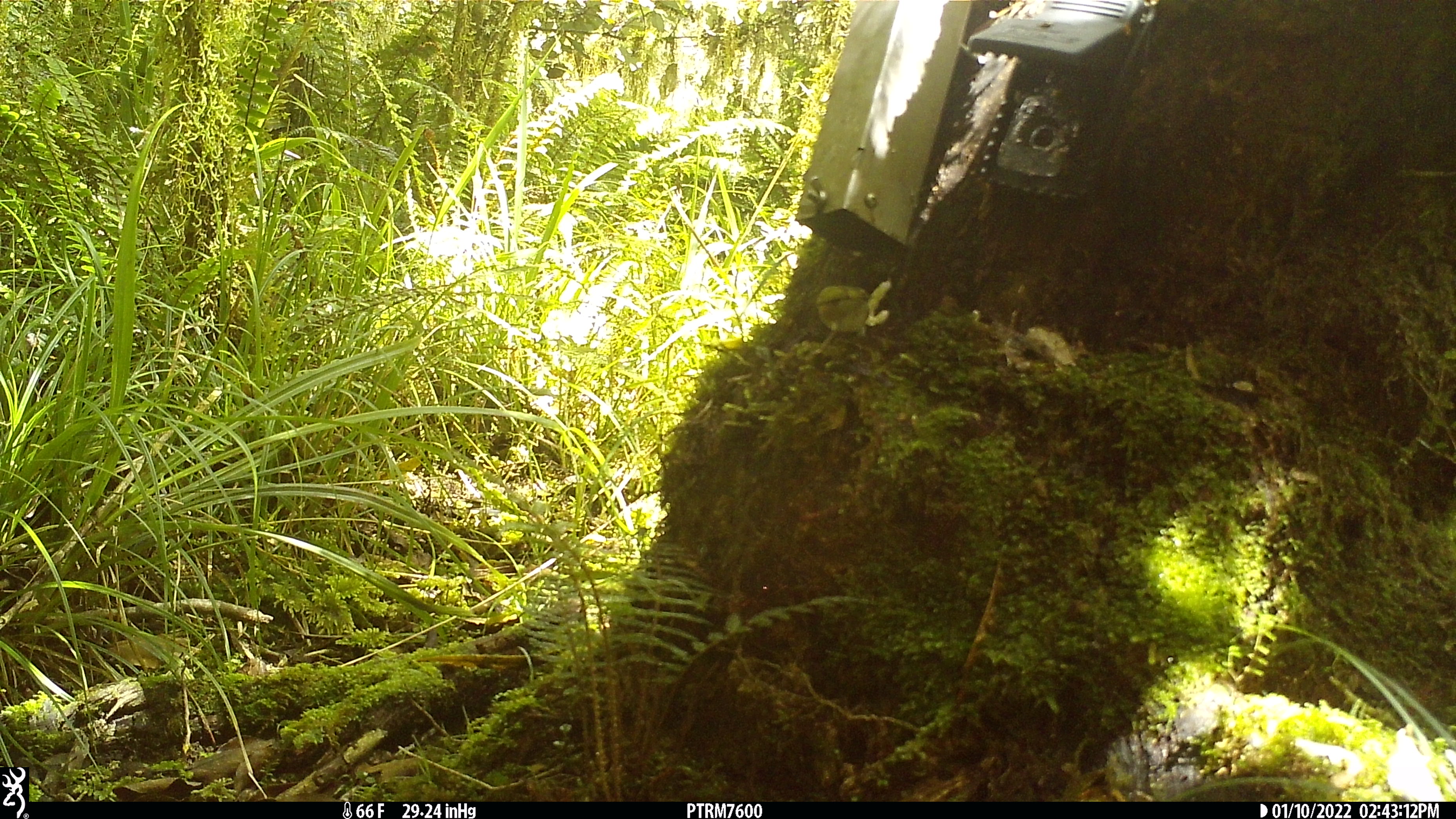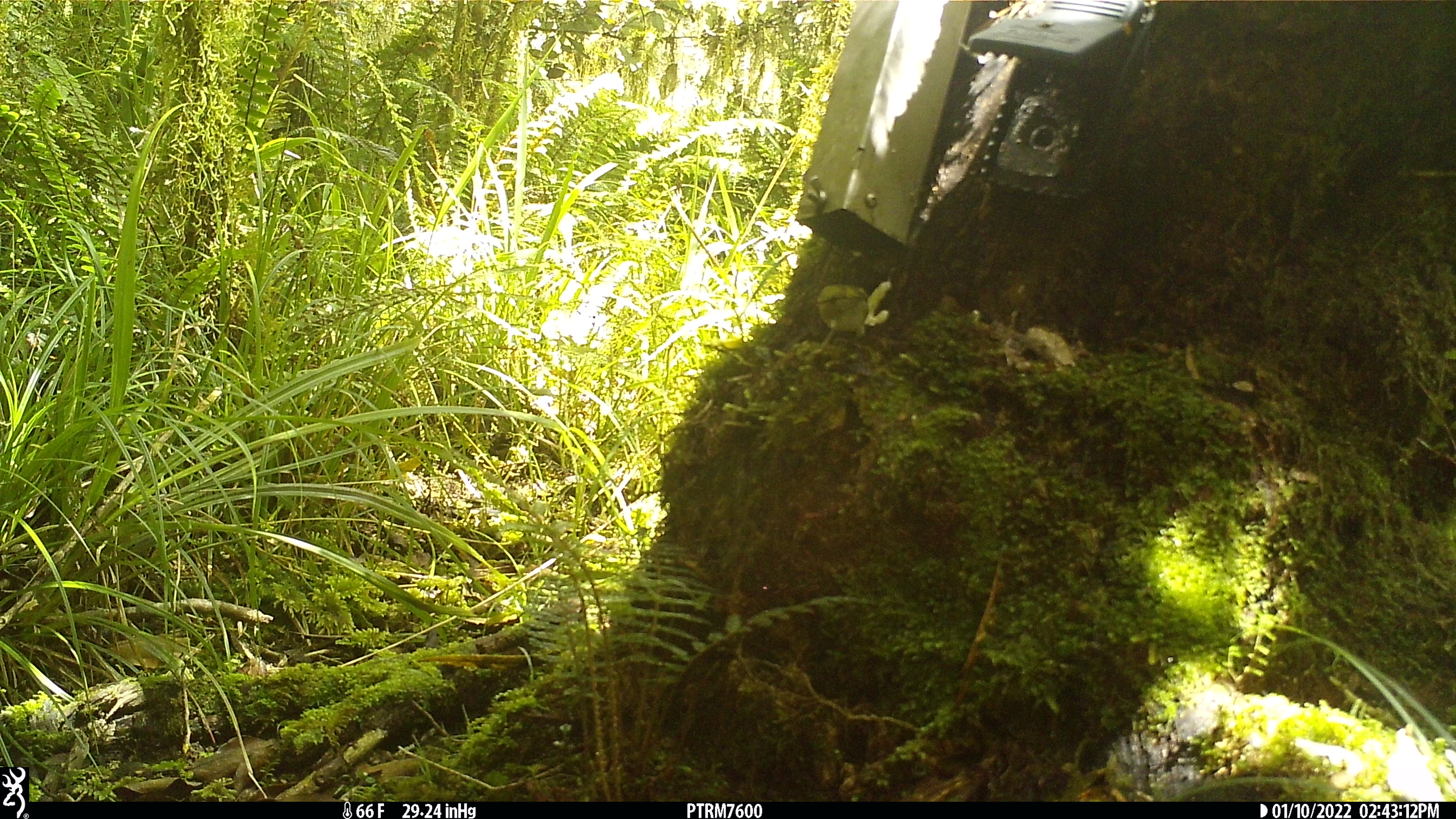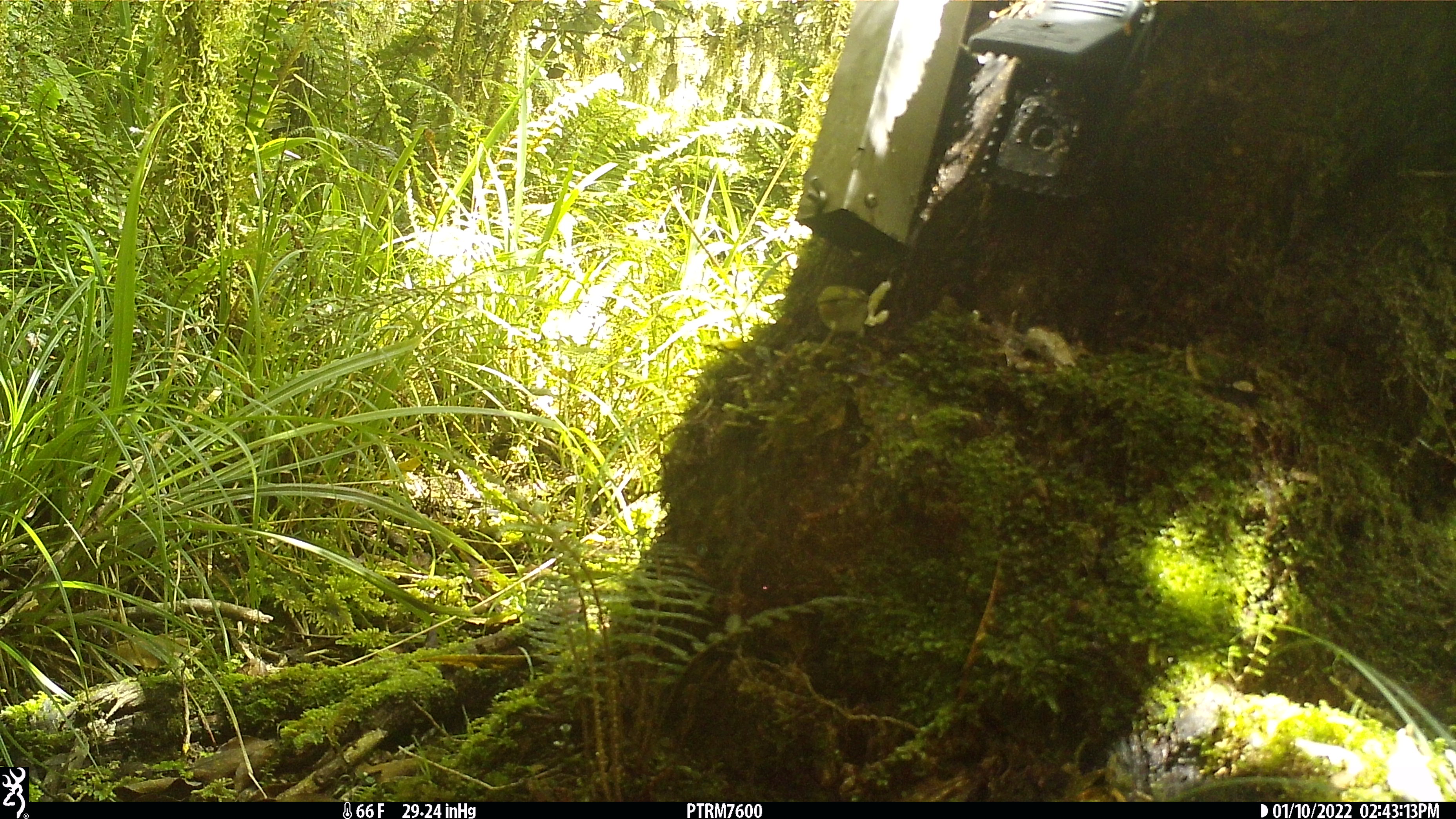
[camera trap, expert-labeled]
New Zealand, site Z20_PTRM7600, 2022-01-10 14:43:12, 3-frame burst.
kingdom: Animalia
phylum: Chordata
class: Aves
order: Passeriformes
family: Zosteropidae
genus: Zosterops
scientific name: Zosterops lateralis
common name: silvereye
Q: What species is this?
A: Silvereye (Zosterops lateralis).